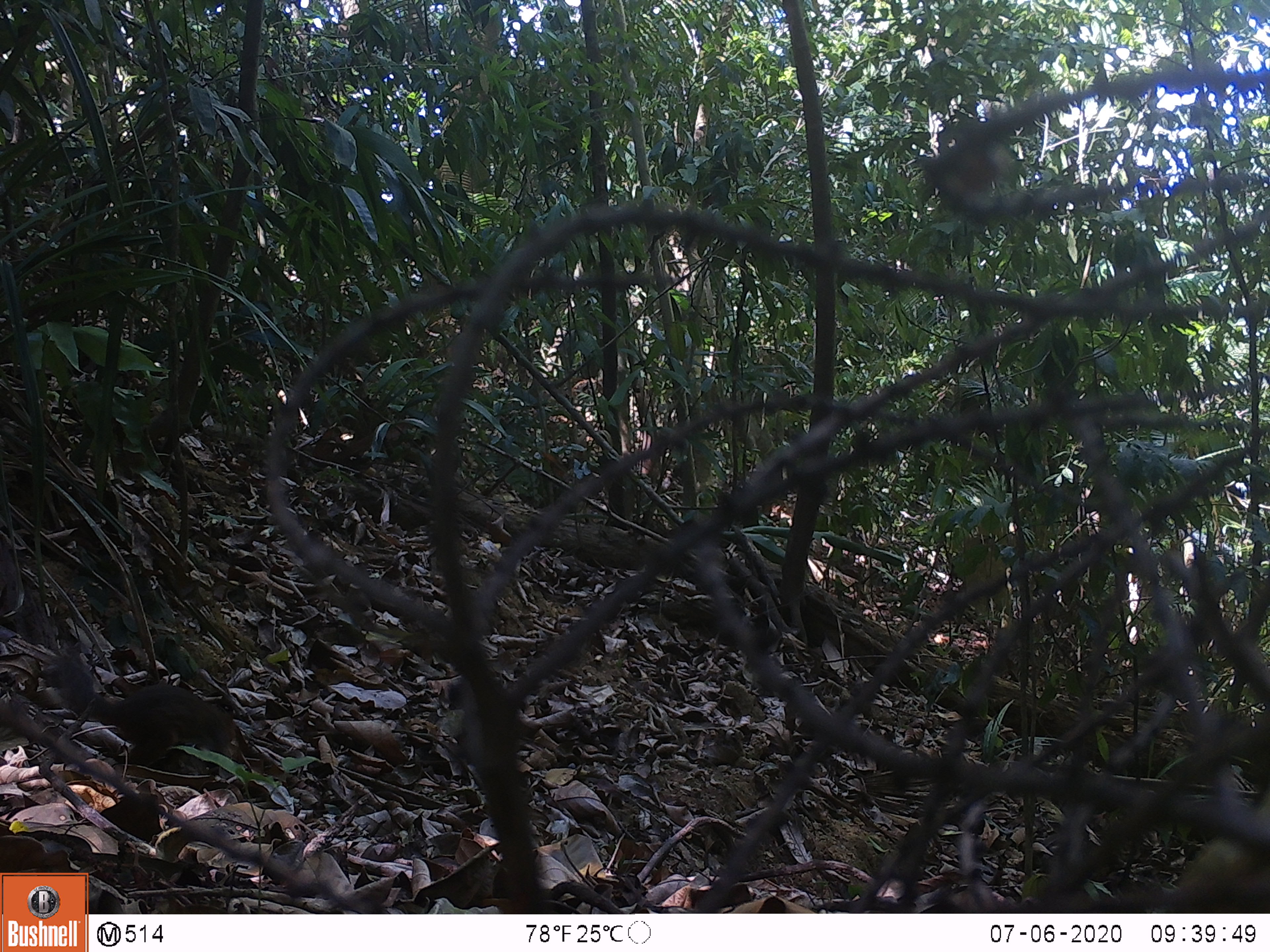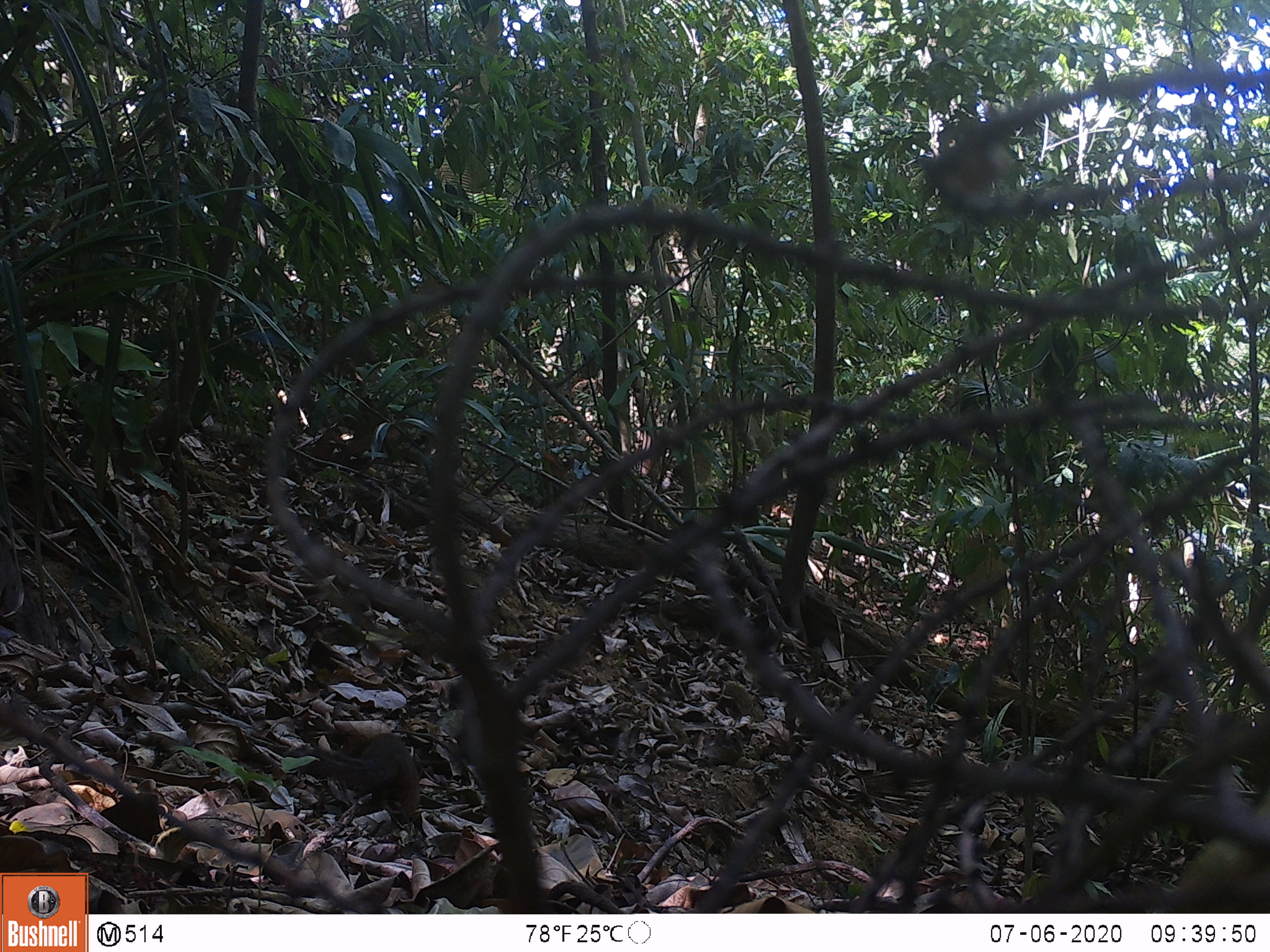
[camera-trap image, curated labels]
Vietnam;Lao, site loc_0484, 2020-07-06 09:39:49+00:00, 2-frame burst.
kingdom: Animalia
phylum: Chordata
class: Mammalia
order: Rodentia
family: Sciuridae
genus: Dremomys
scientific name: Dremomys rufigenis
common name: red-cheeked squirrel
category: red cheeked squirrel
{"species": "red cheeked squirrel (red-cheeked squirrel) (Dremomys rufigenis)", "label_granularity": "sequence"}